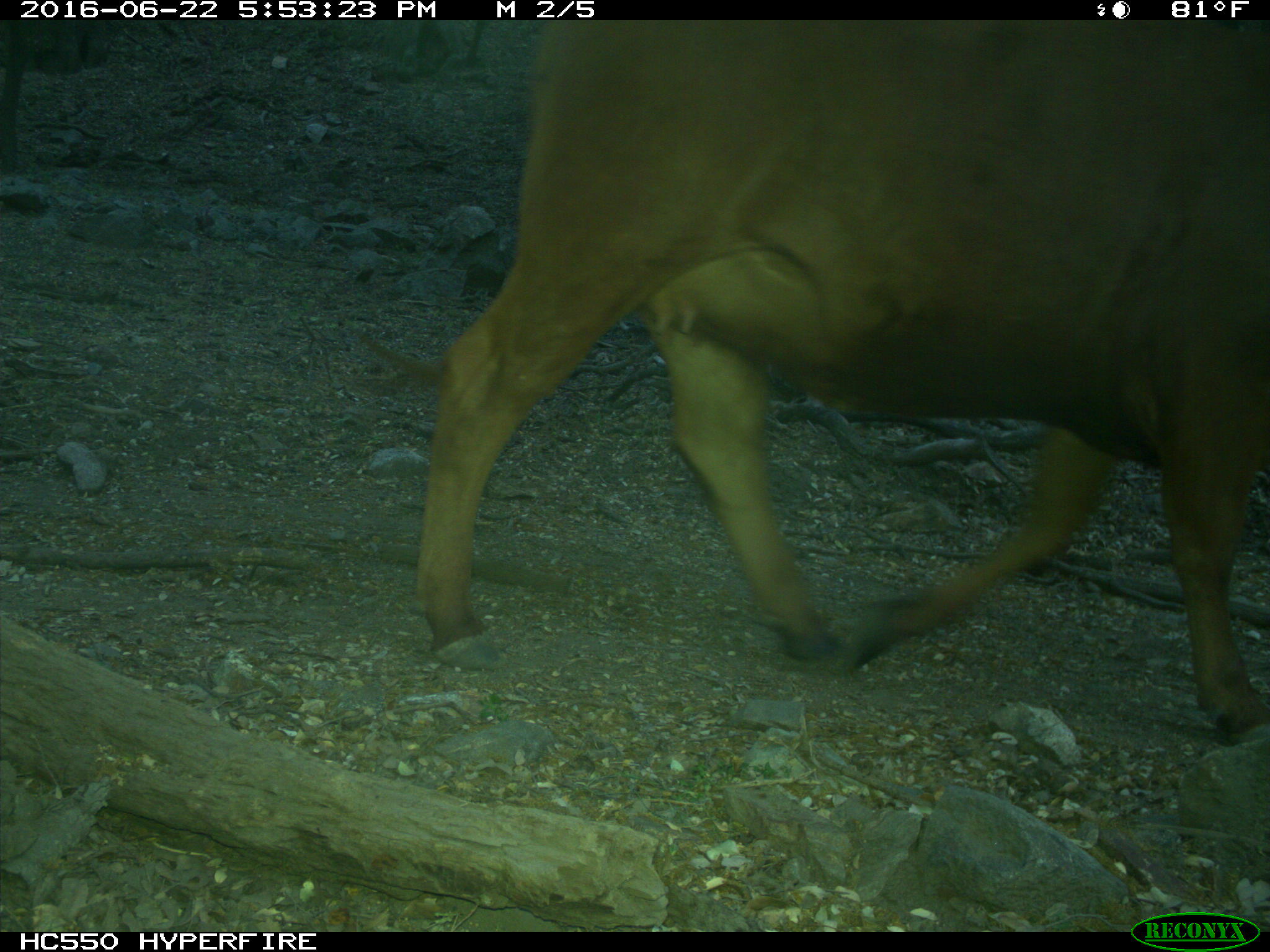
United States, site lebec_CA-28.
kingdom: Animalia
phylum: Chordata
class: Mammalia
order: Artiodactyla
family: Bovidae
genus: Bos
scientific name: Bos taurus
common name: domestic cow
Bos taurus (domestic cow).